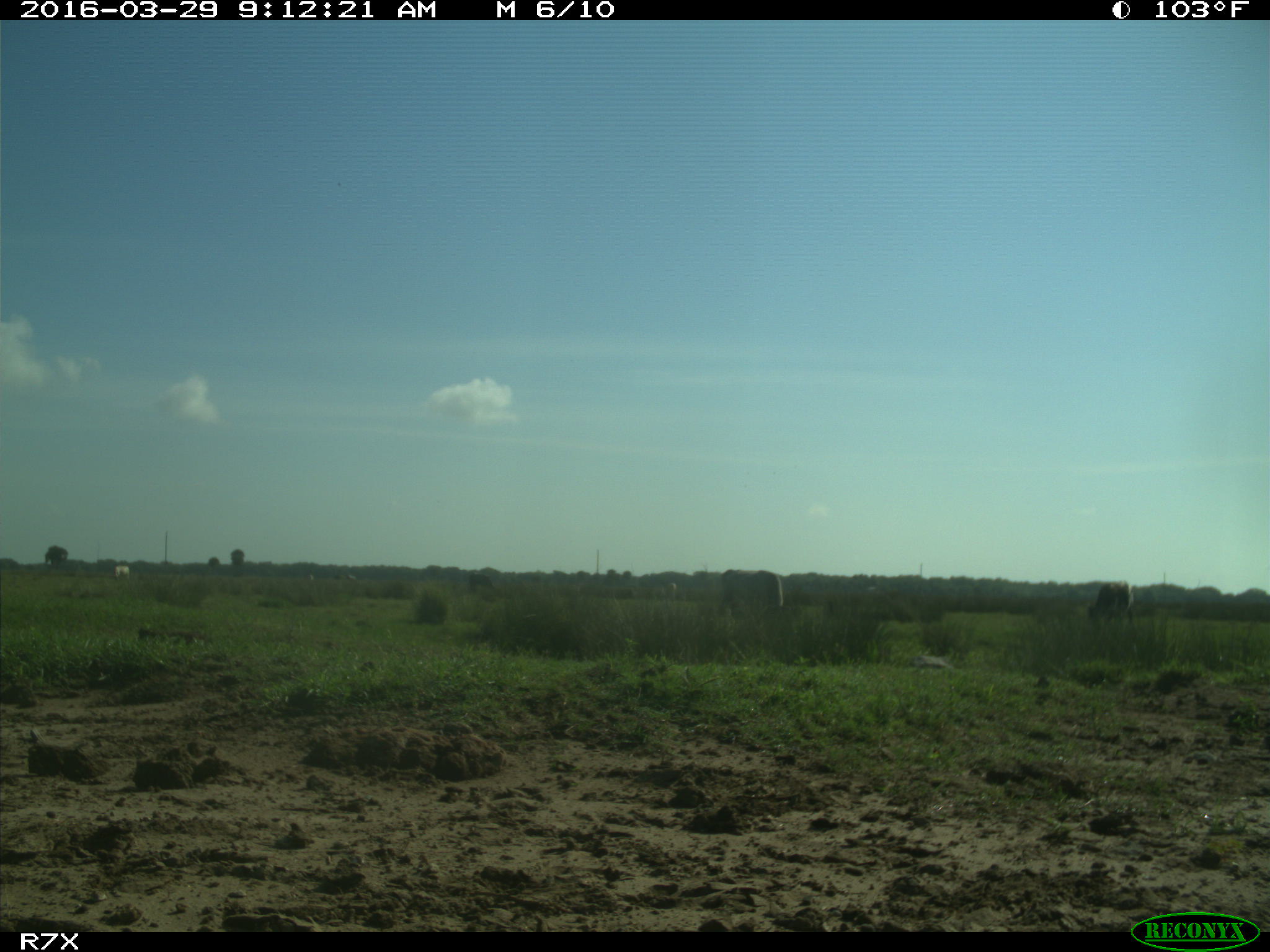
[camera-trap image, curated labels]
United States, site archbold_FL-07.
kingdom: Animalia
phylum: Chordata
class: Mammalia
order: Artiodactyla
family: Bovidae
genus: Bos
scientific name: Bos taurus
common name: domestic cow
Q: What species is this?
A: Bos taurus (domestic cow).